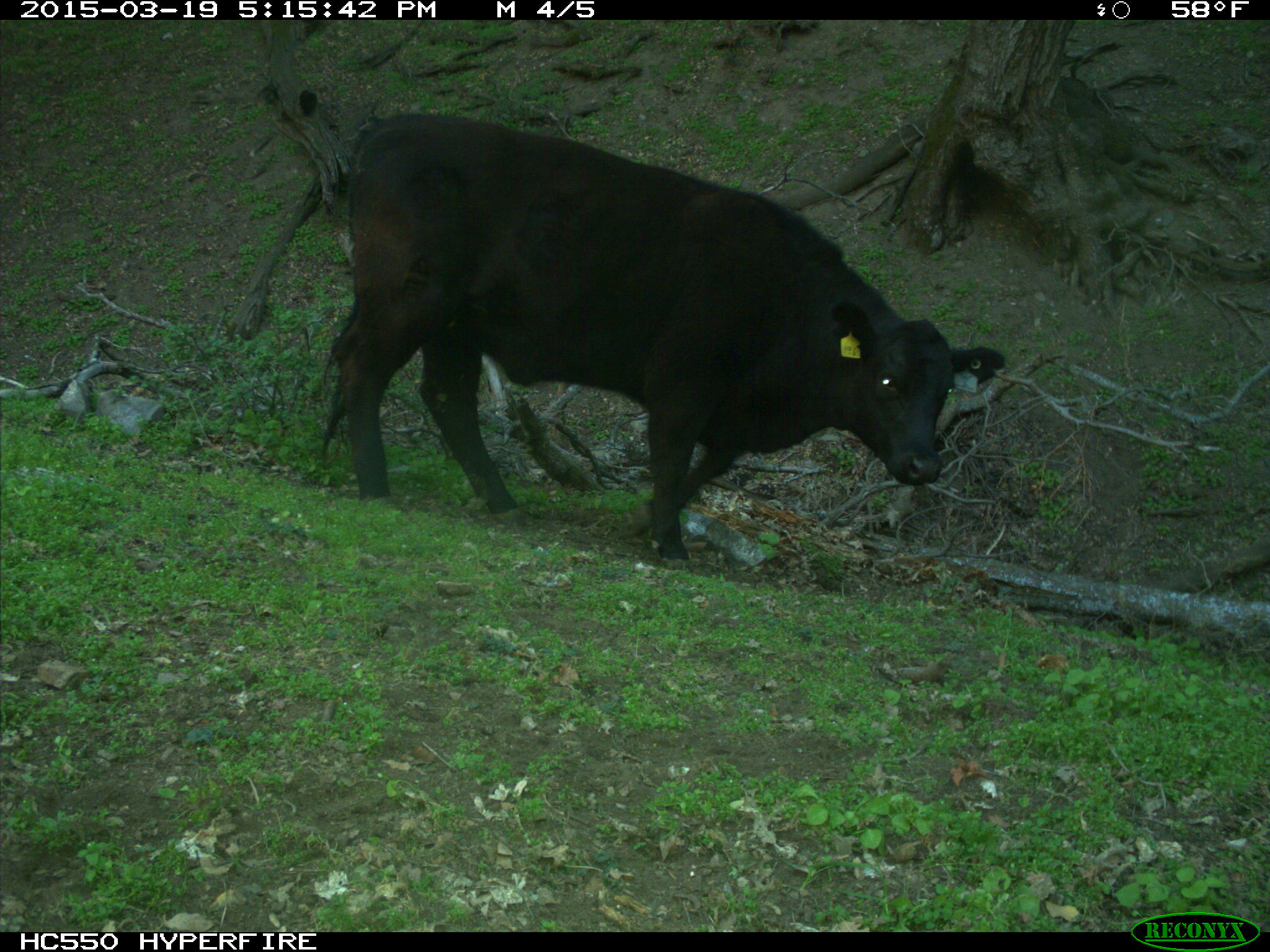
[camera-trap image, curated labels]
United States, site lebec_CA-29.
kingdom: Animalia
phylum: Chordata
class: Mammalia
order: Artiodactyla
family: Bovidae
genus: Bos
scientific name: Bos taurus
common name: domestic cow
Bos taurus (domestic cow).